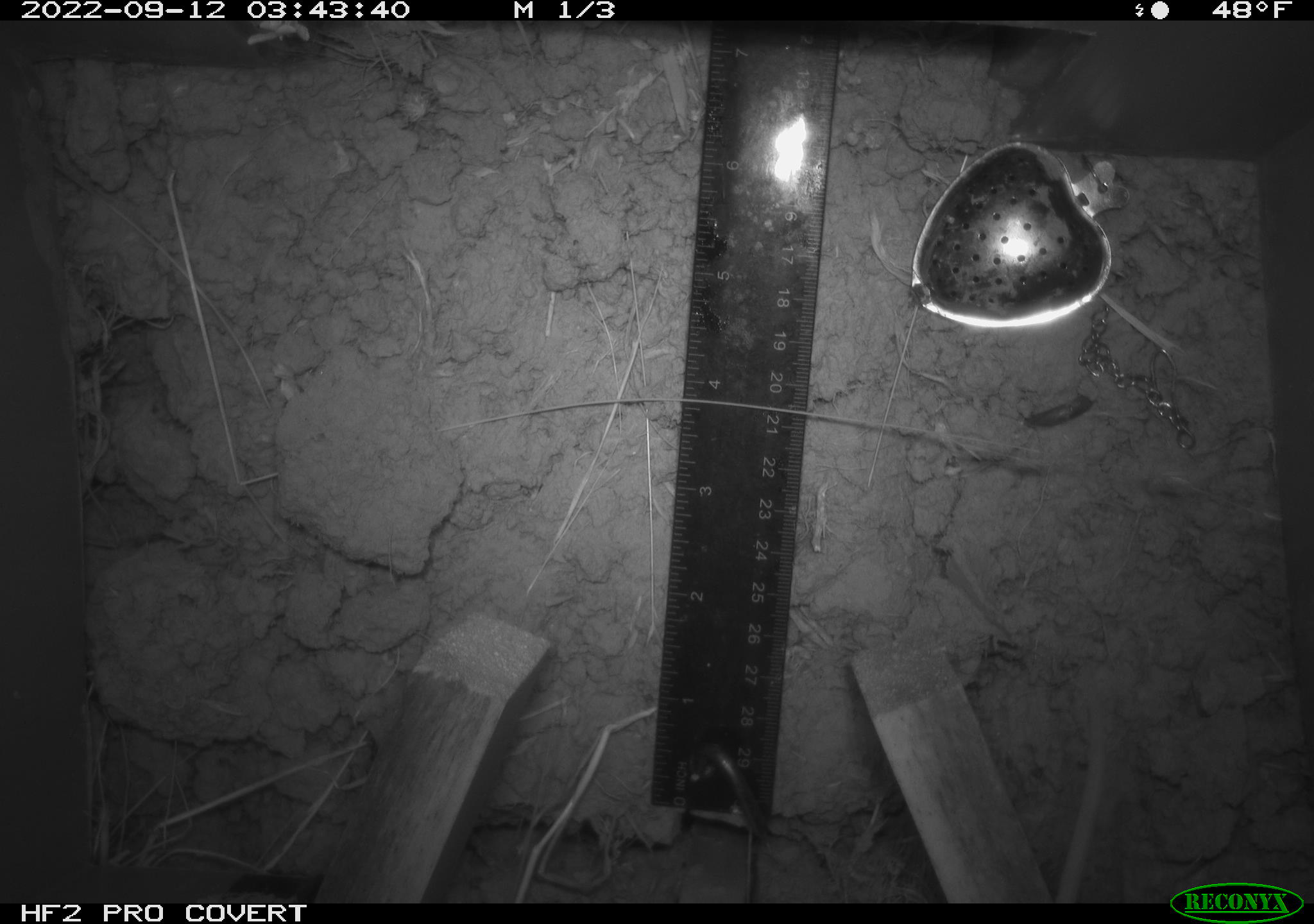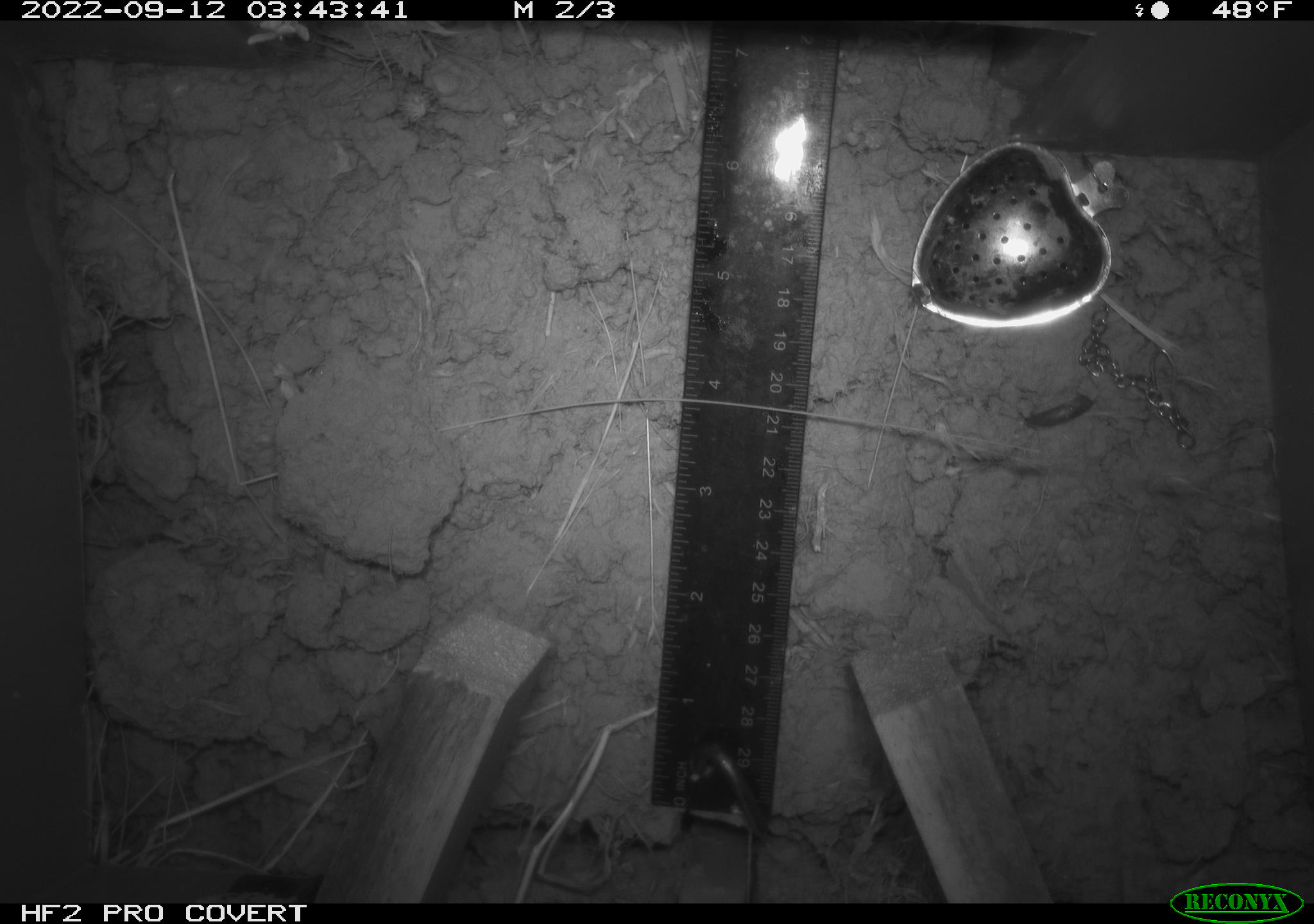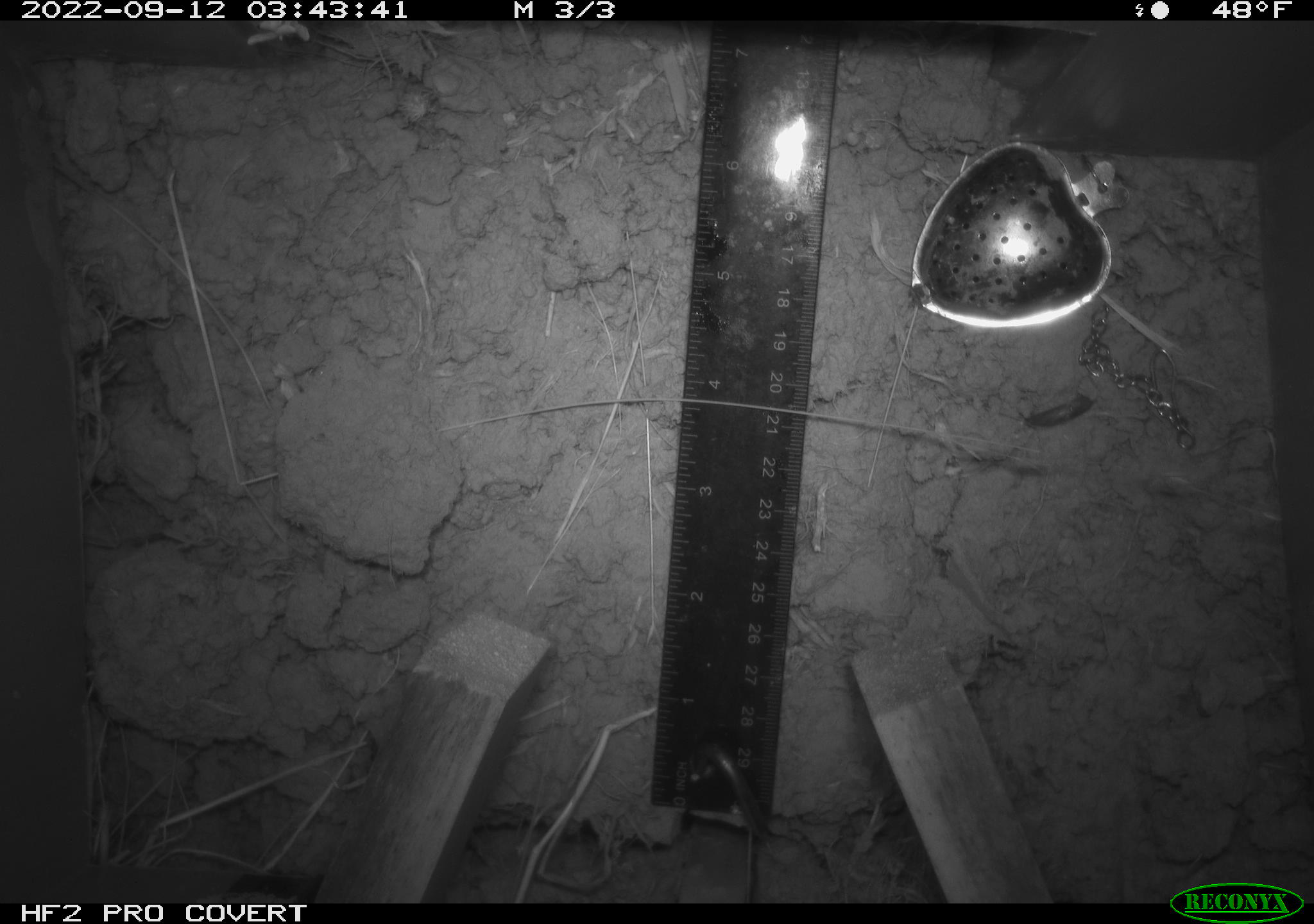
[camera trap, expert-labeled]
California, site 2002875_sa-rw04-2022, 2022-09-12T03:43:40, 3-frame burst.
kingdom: Animalia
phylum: Chordata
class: Mammalia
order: Rodentia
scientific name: Rodentia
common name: mouse species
Mouse species (Rodentia).